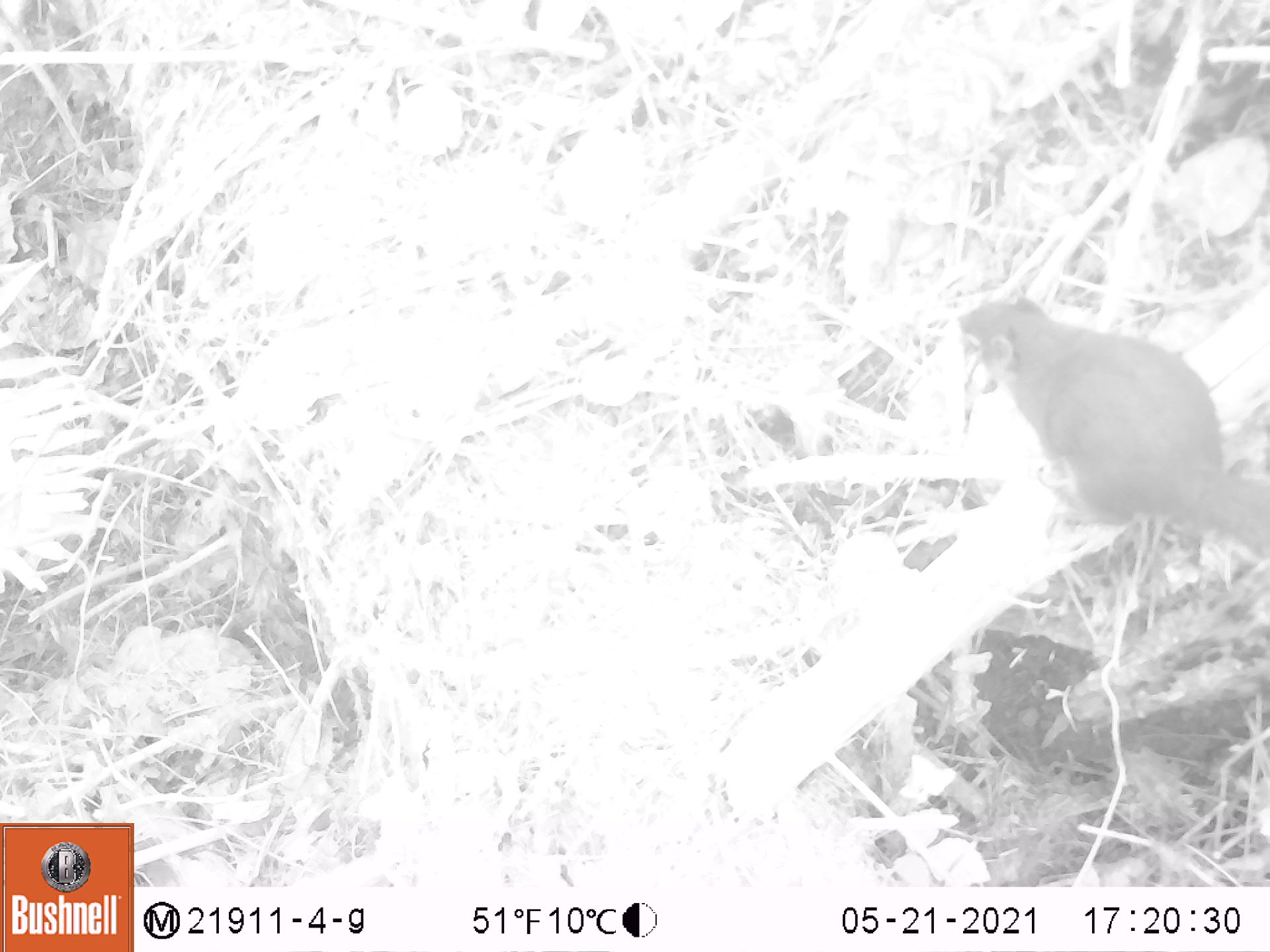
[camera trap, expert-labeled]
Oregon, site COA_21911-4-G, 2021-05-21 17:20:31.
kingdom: Animalia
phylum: Chordata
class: Mammalia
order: Rodentia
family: Sciuridae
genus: Tamiasciurus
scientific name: Tamiasciurus douglasii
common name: douglas squirrel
Douglas squirrel (Tamiasciurus douglasii).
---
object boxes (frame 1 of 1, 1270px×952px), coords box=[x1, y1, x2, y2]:
douglas squirrel: box=[951, 293, 1264, 558]